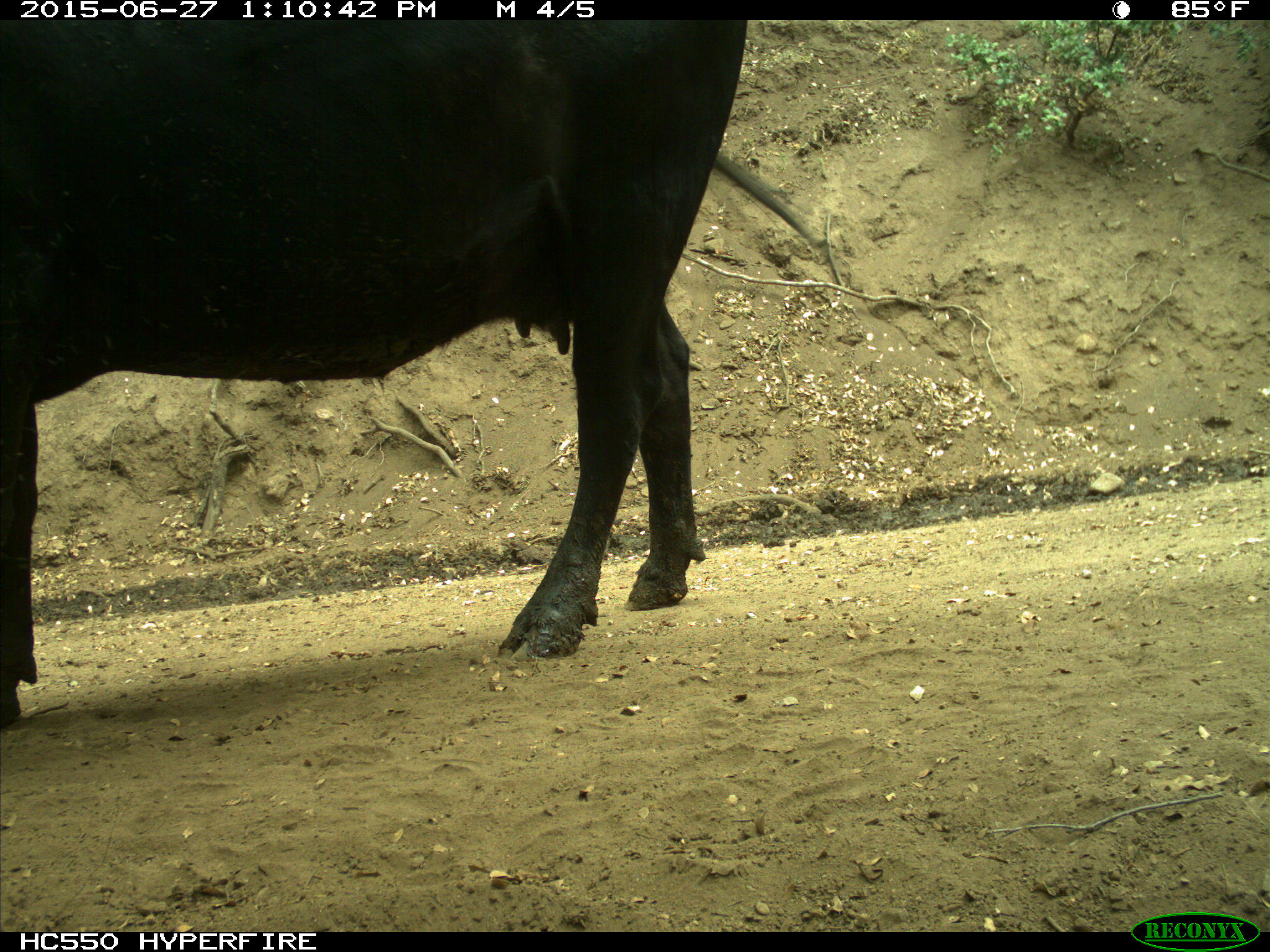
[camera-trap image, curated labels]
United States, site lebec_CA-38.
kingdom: Animalia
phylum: Chordata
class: Mammalia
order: Artiodactyla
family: Bovidae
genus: Bos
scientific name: Bos taurus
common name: domestic cow